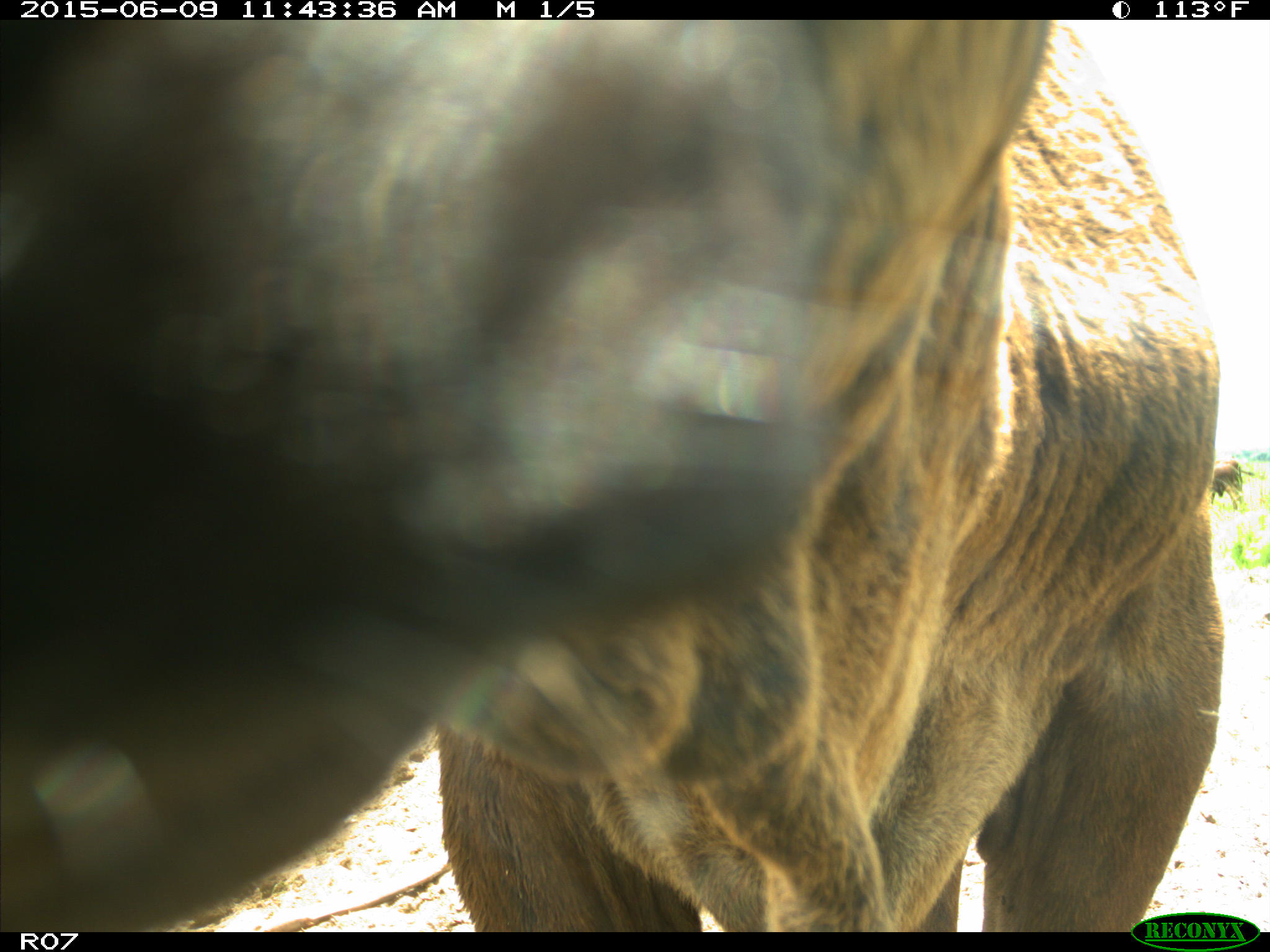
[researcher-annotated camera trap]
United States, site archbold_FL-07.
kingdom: Animalia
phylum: Chordata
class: Mammalia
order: Artiodactyla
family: Bovidae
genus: Bos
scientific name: Bos taurus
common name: domestic cow